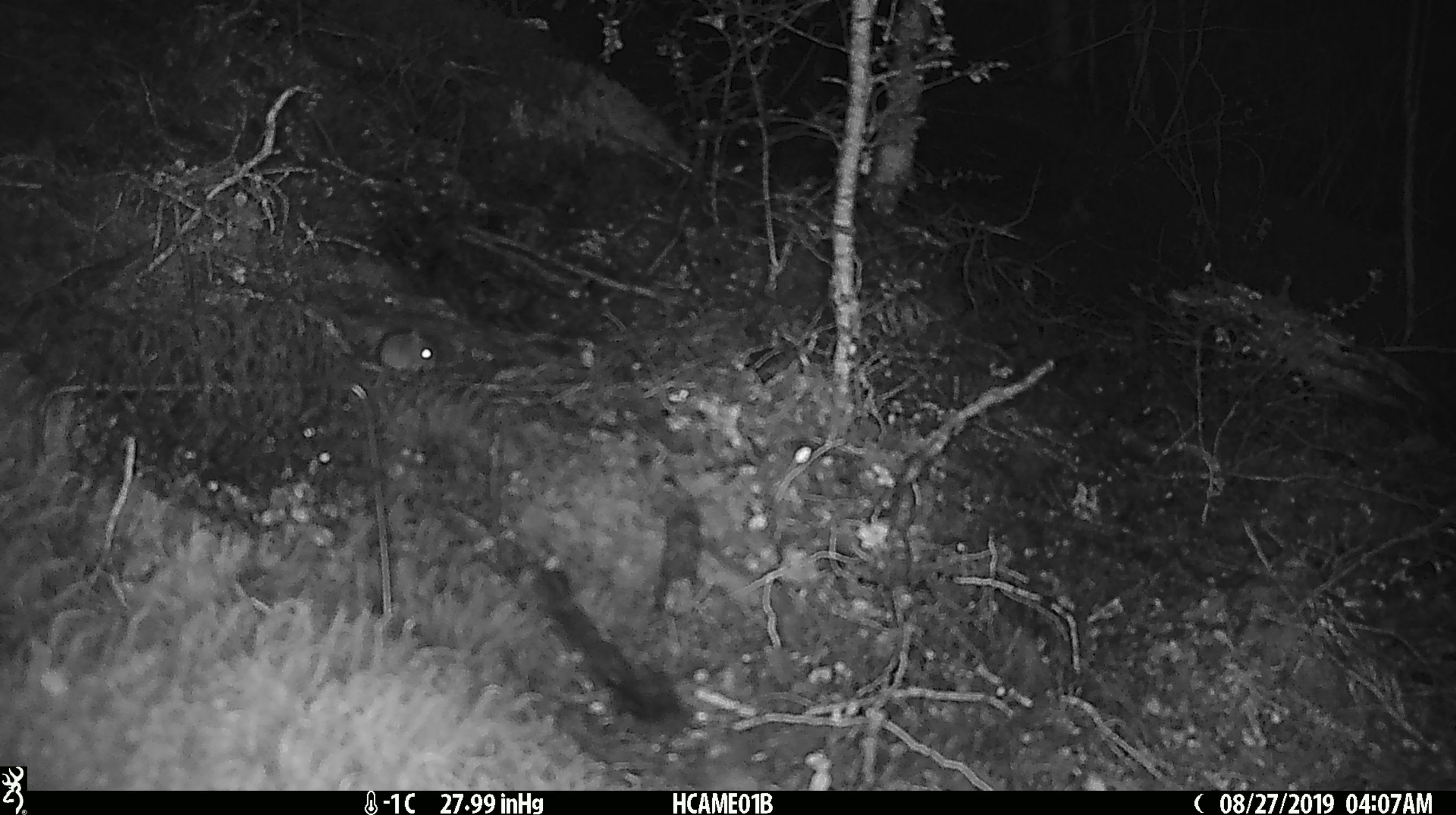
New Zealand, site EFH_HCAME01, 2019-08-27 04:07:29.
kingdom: Animalia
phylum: Chordata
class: Mammalia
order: Rodentia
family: Muridae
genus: Mus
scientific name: Mus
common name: mouse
Mouse (Mus).